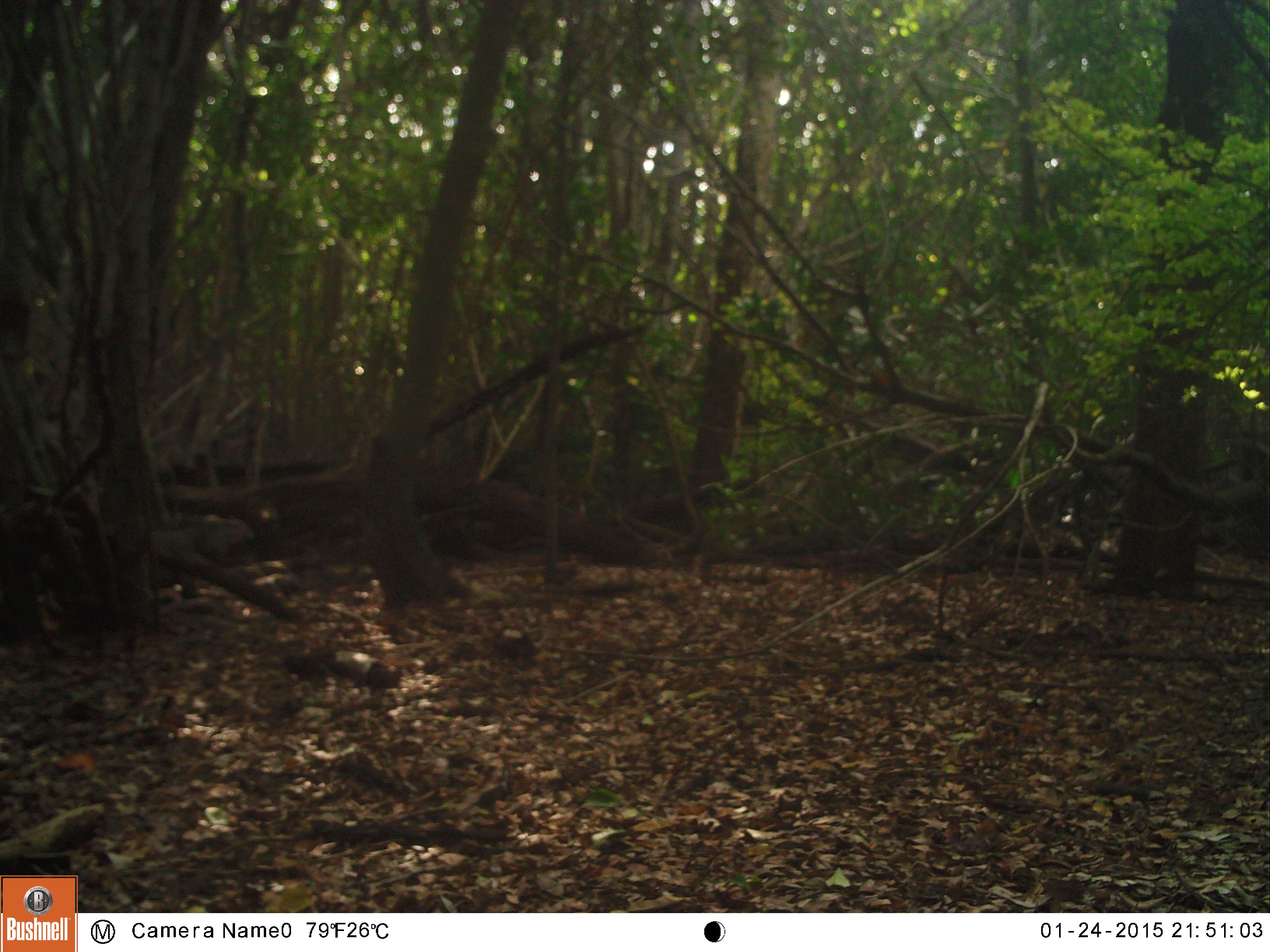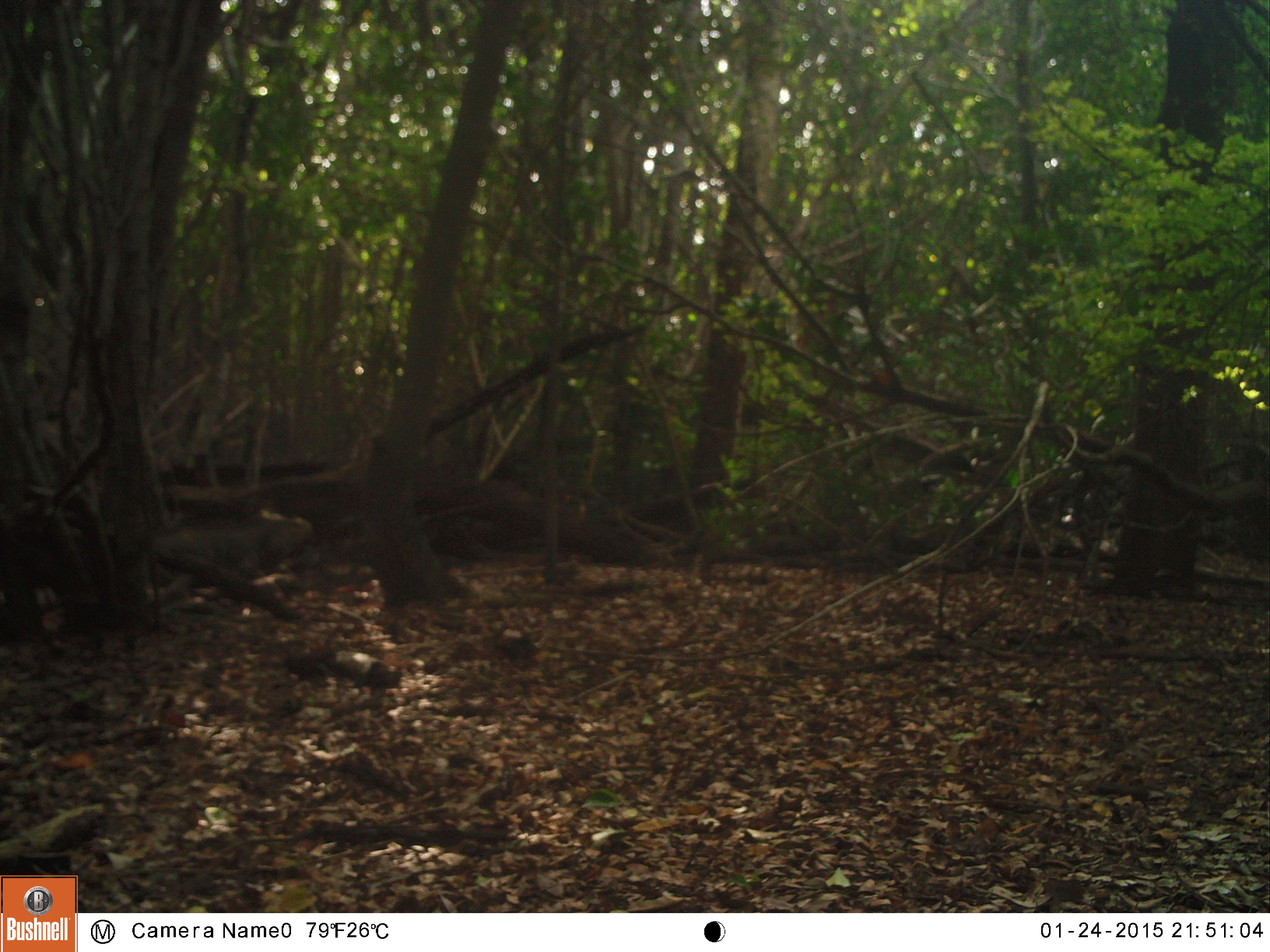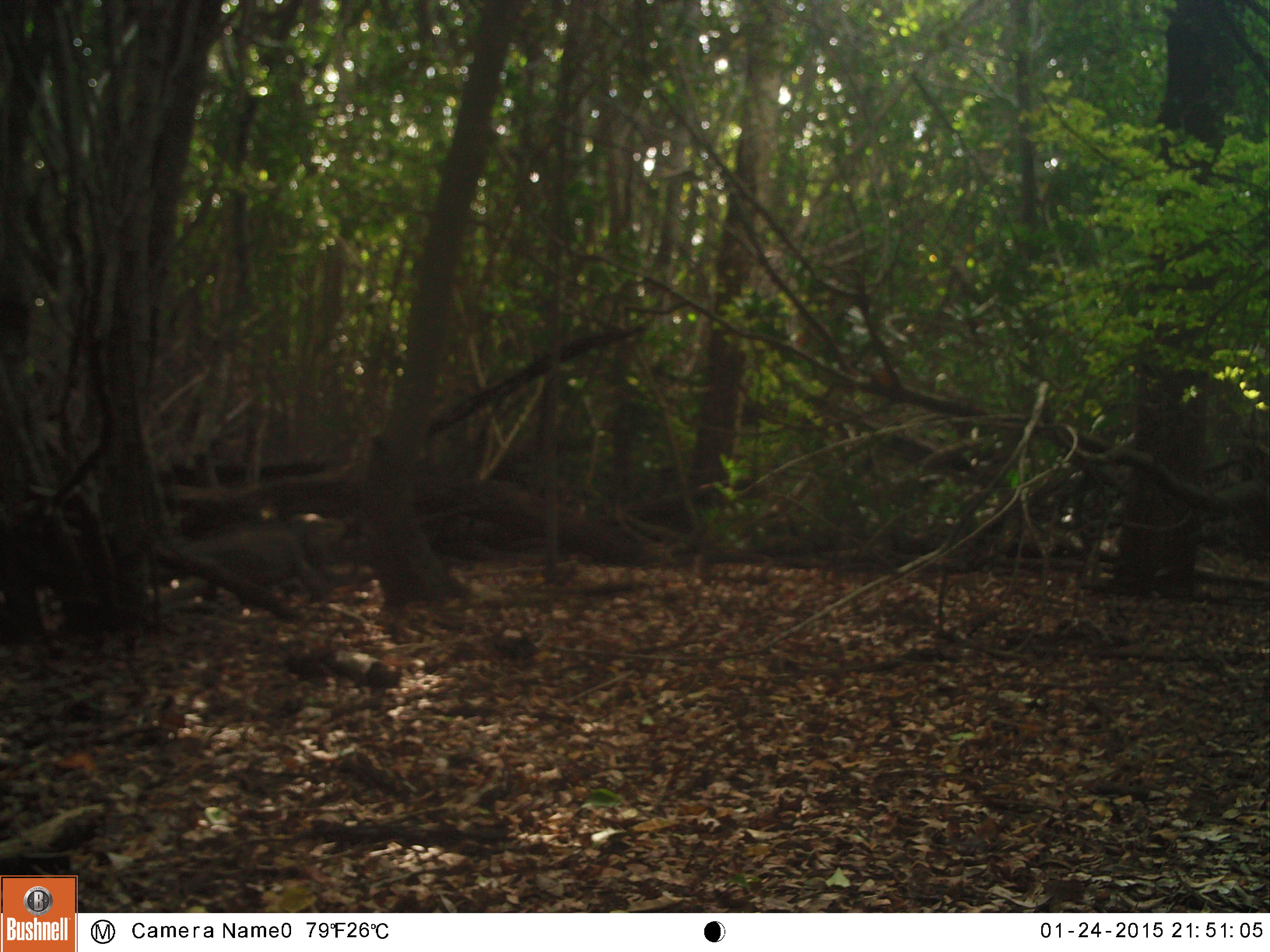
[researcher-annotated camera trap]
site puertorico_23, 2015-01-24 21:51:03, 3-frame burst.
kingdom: Animalia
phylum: Chordata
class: Reptilia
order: Squamata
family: Iguanidae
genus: Iguana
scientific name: Iguana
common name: typical iguanas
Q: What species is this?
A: Iguana (typical iguanas).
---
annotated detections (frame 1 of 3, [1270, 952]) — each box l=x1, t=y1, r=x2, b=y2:
iguana: l=157, t=508, r=261, b=603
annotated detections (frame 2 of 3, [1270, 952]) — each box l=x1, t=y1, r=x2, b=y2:
iguana: l=154, t=506, r=319, b=598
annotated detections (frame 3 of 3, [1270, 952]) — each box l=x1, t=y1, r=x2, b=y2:
iguana: l=207, t=516, r=348, b=602